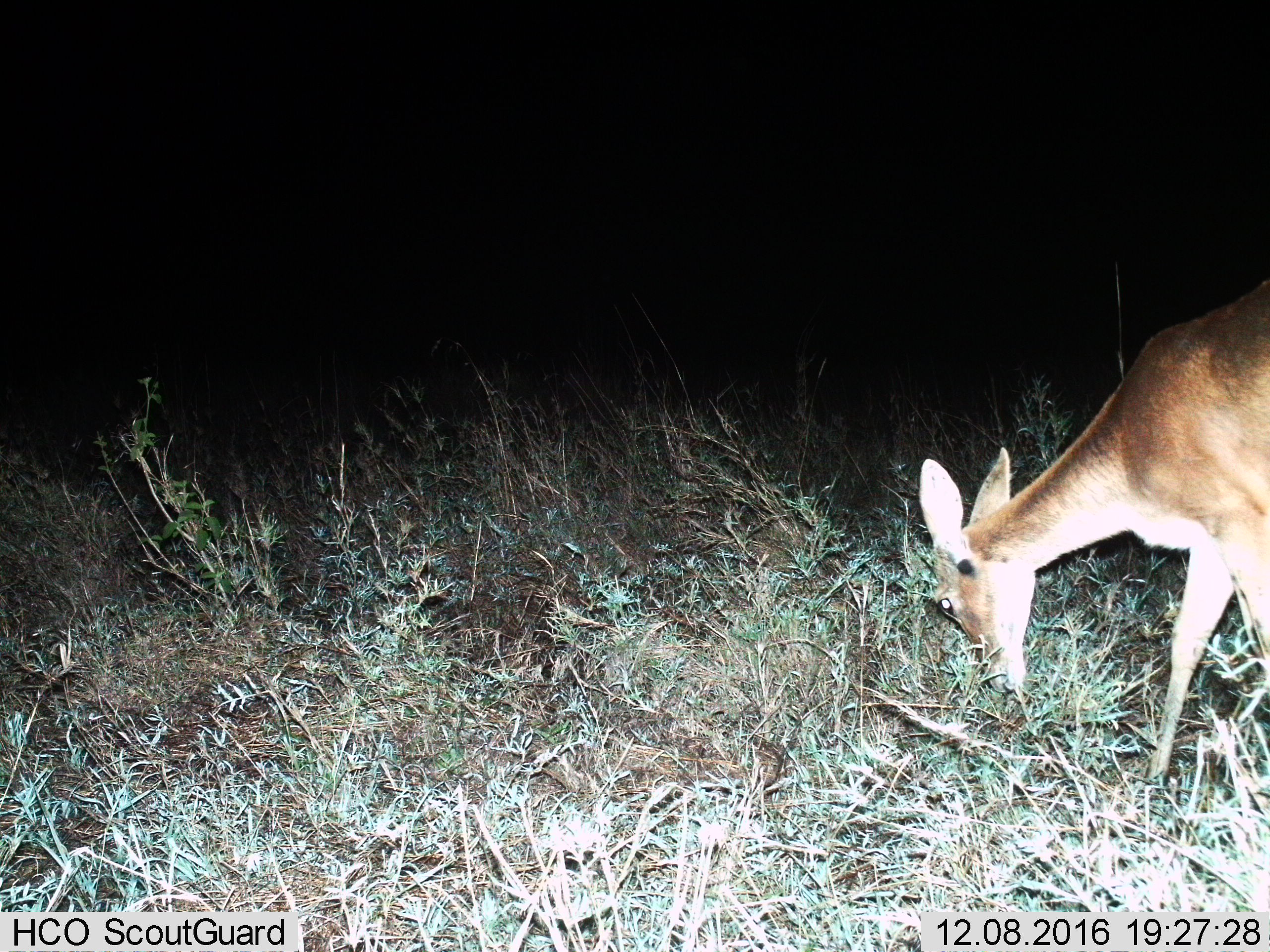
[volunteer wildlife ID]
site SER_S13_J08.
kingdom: Animalia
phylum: Chordata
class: Mammalia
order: Artiodactyla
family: Bovidae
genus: Redunca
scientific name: Redunca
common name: reedbuck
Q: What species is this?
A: Reedbuck (Redunca).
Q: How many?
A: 1.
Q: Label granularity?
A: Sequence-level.